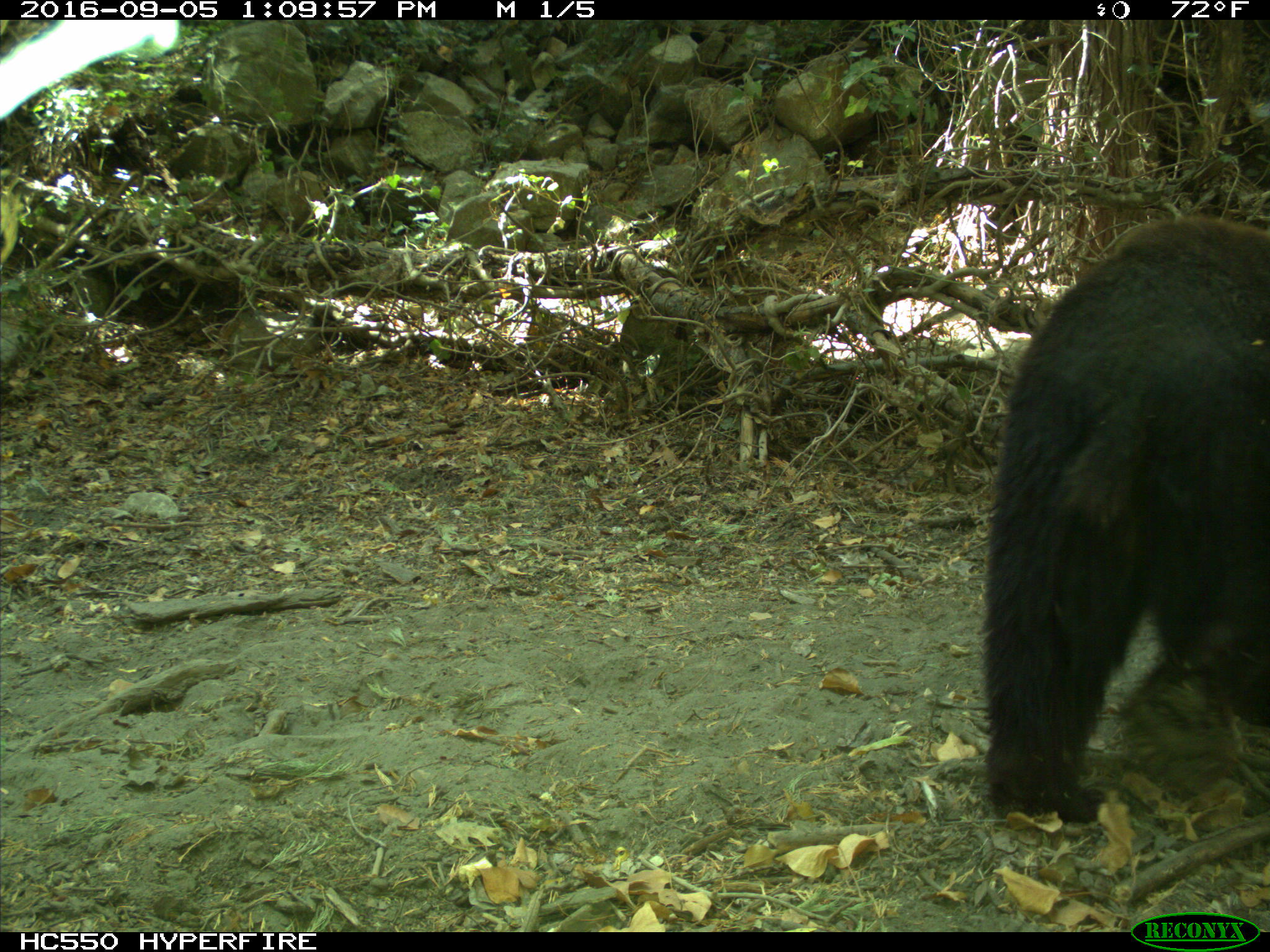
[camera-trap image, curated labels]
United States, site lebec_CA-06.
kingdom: Animalia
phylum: Chordata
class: Mammalia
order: Carnivora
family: Ursidae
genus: Ursus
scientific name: Ursus americanus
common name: american black bear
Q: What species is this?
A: Ursus americanus (american black bear).